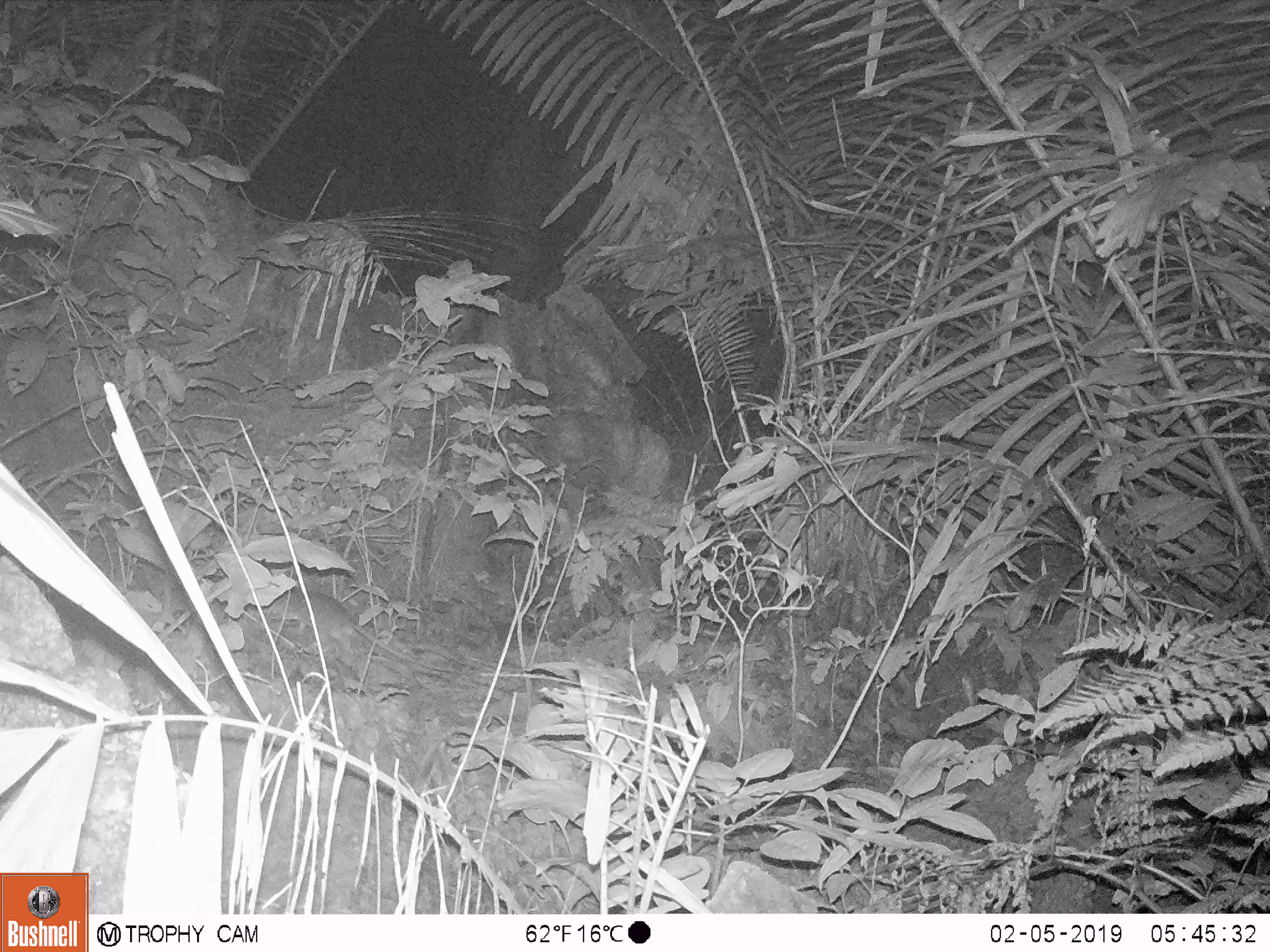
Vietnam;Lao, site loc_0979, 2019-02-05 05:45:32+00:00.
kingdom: Animalia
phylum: Chordata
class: Mammalia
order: Rodentia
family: Muridae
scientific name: Muridae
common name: old-world mice and rats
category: unidentified murid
Unidentified murid (old-world mice and rats) (Muridae). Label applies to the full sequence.